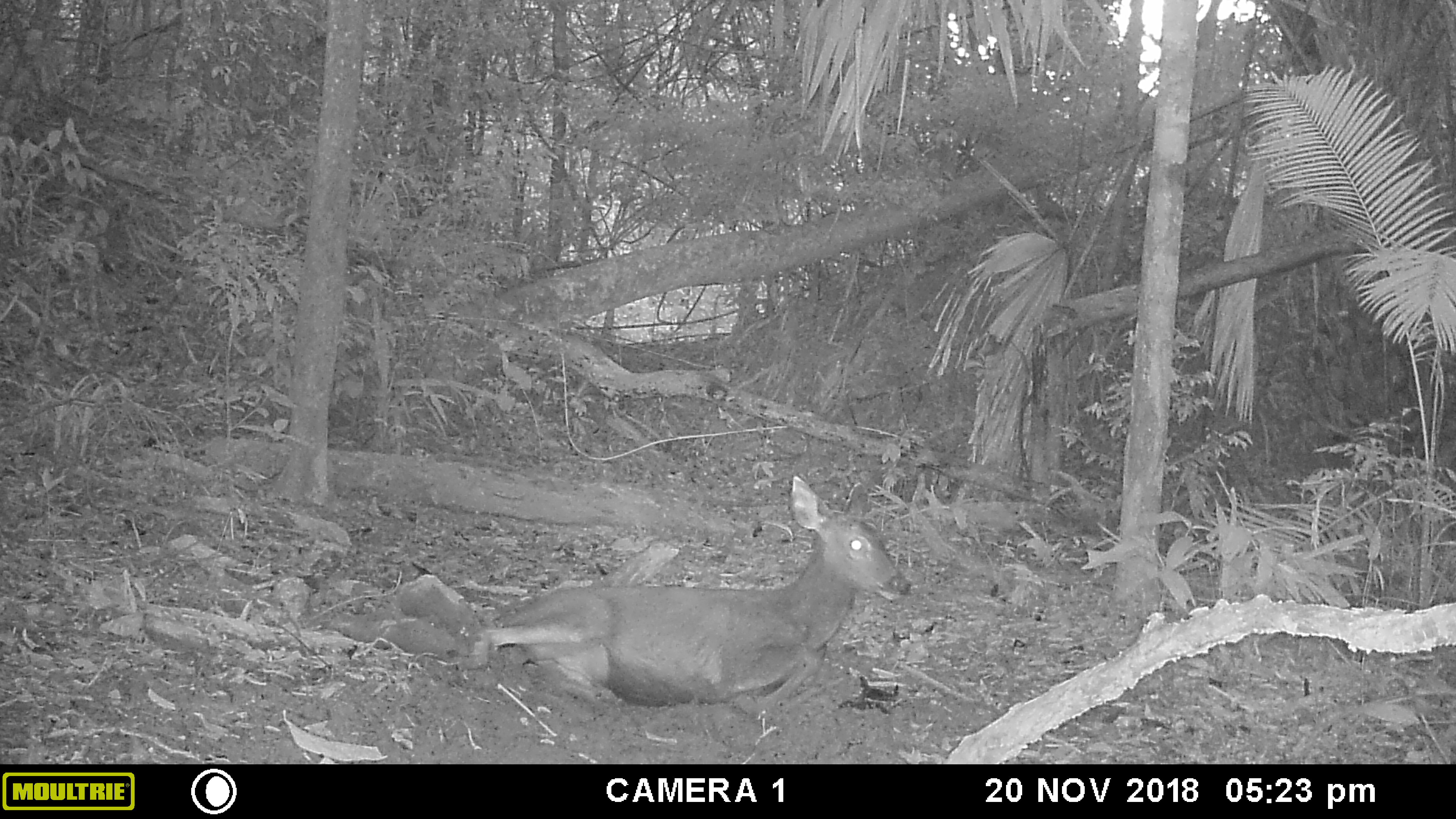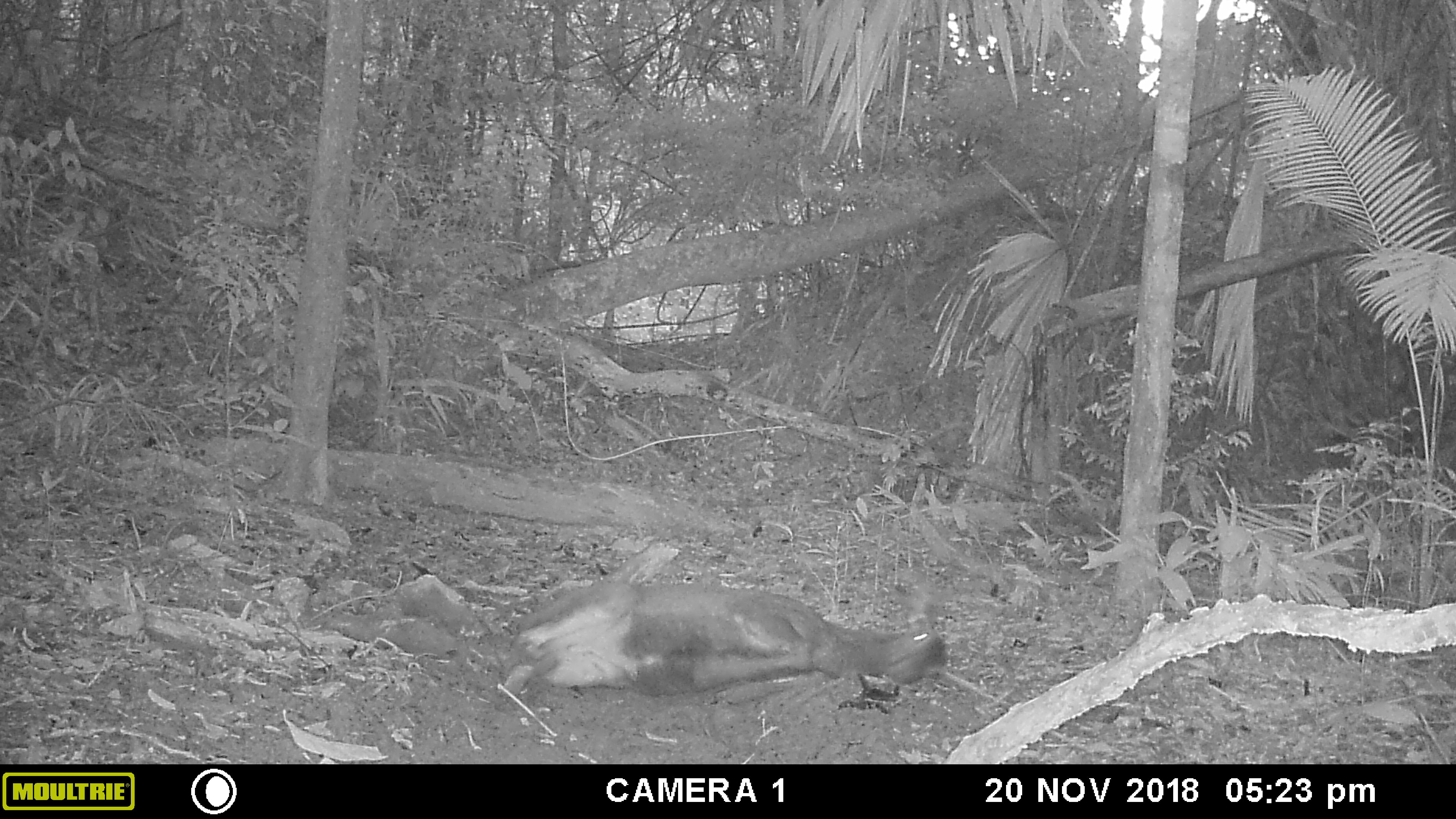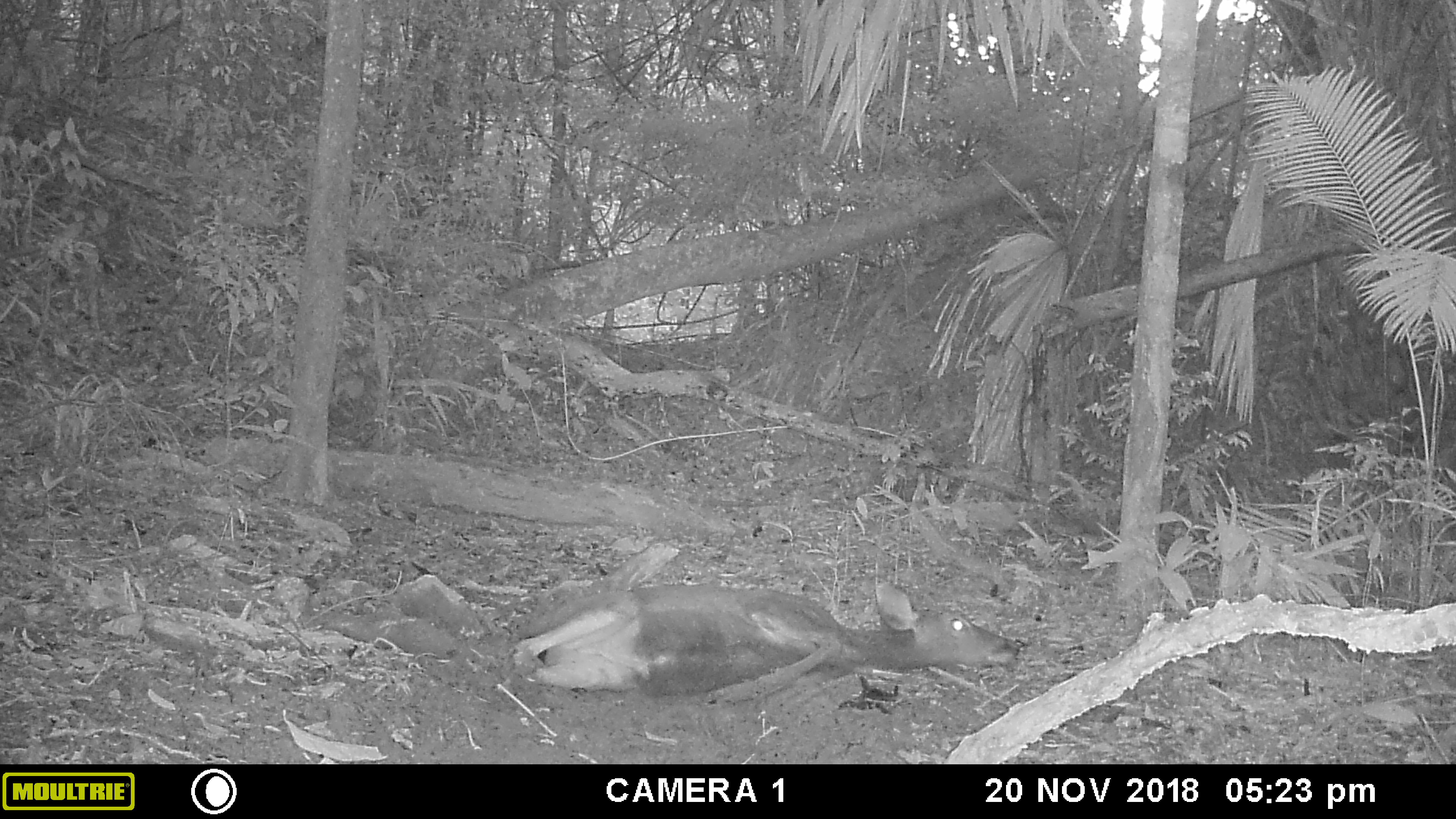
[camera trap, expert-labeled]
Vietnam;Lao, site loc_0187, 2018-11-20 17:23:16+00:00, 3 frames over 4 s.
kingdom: Animalia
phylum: Chordata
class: Mammalia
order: Artiodactyla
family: Cervidae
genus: Rusa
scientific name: Rusa unicolor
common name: sambar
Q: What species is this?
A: Sambar (Rusa unicolor).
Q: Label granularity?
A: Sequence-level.